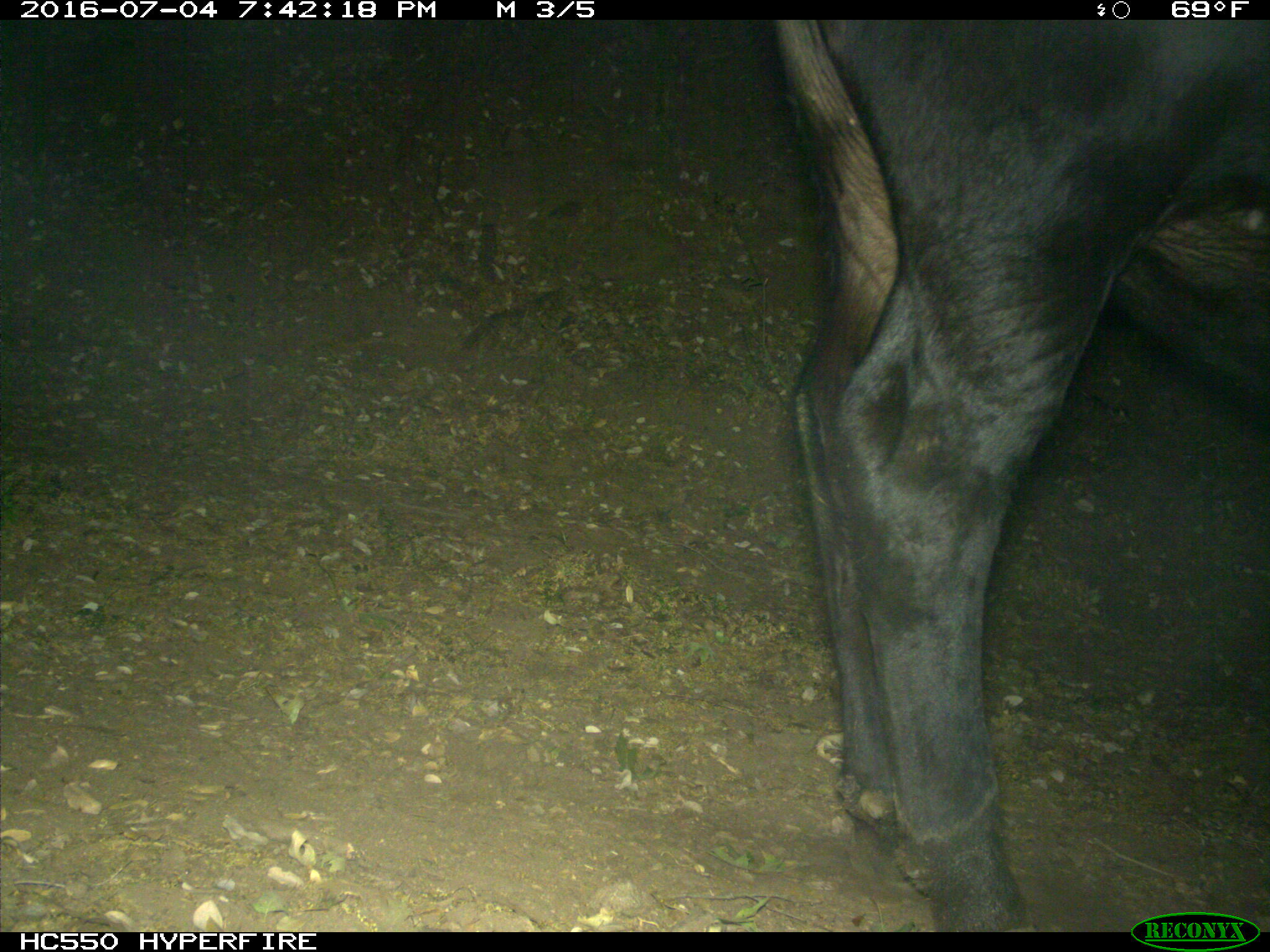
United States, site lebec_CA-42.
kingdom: Animalia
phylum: Chordata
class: Mammalia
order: Artiodactyla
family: Bovidae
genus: Bos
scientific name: Bos taurus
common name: domestic cow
Bos taurus (domestic cow).